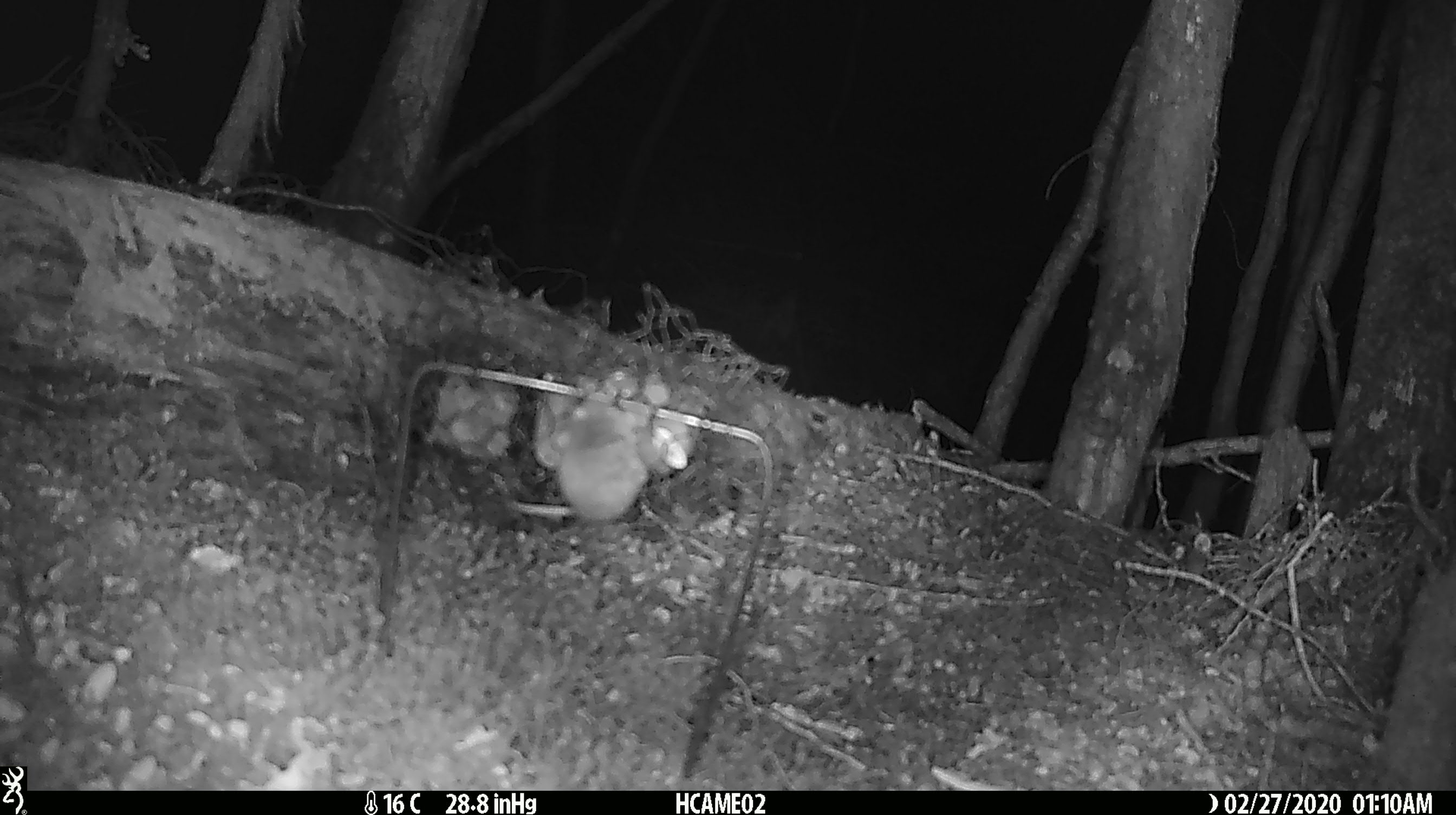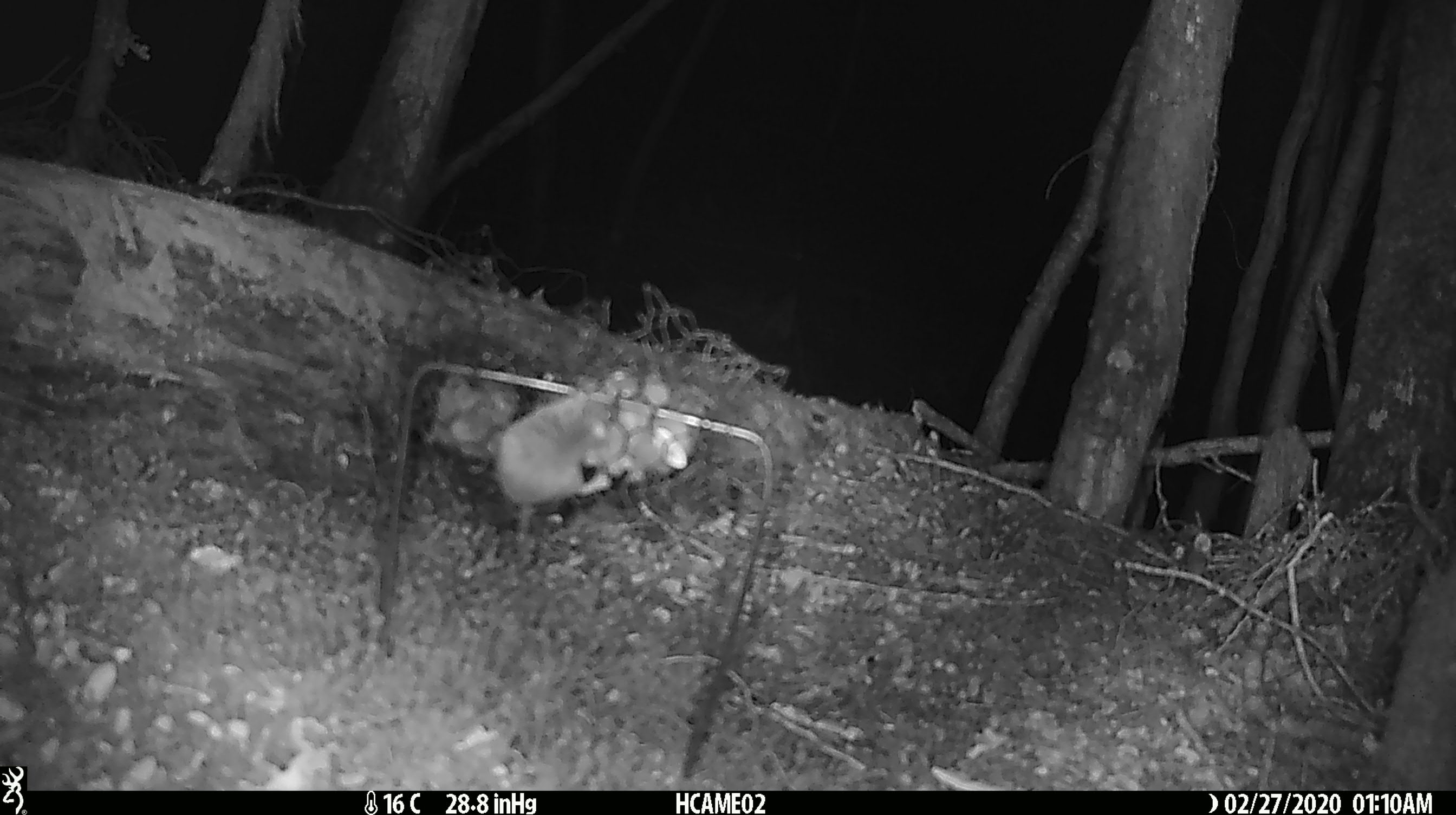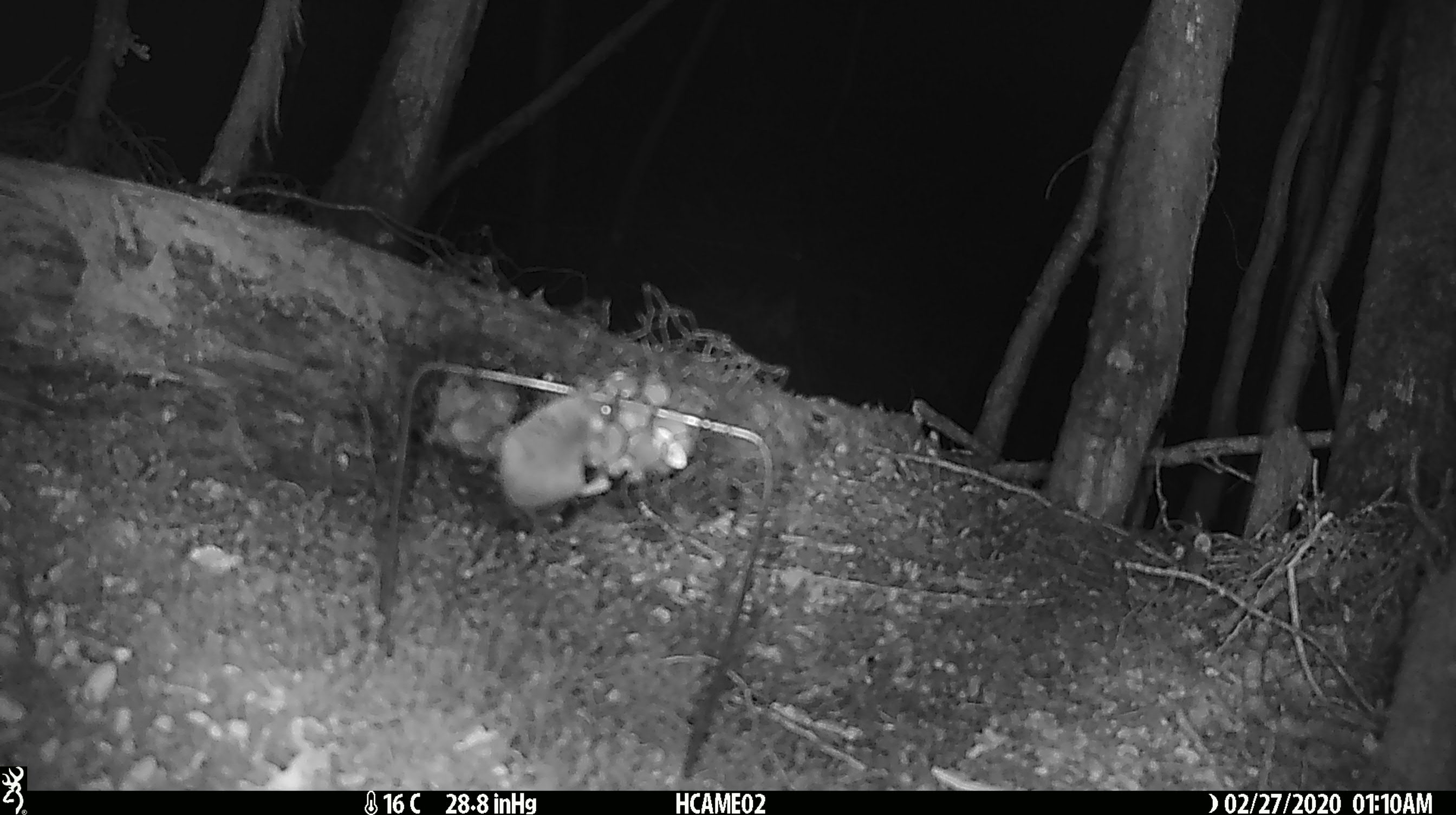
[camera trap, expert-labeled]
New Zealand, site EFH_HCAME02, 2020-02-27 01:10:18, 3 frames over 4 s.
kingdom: Animalia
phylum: Chordata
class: Mammalia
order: Rodentia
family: Muridae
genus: Mus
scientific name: Mus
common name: mouse